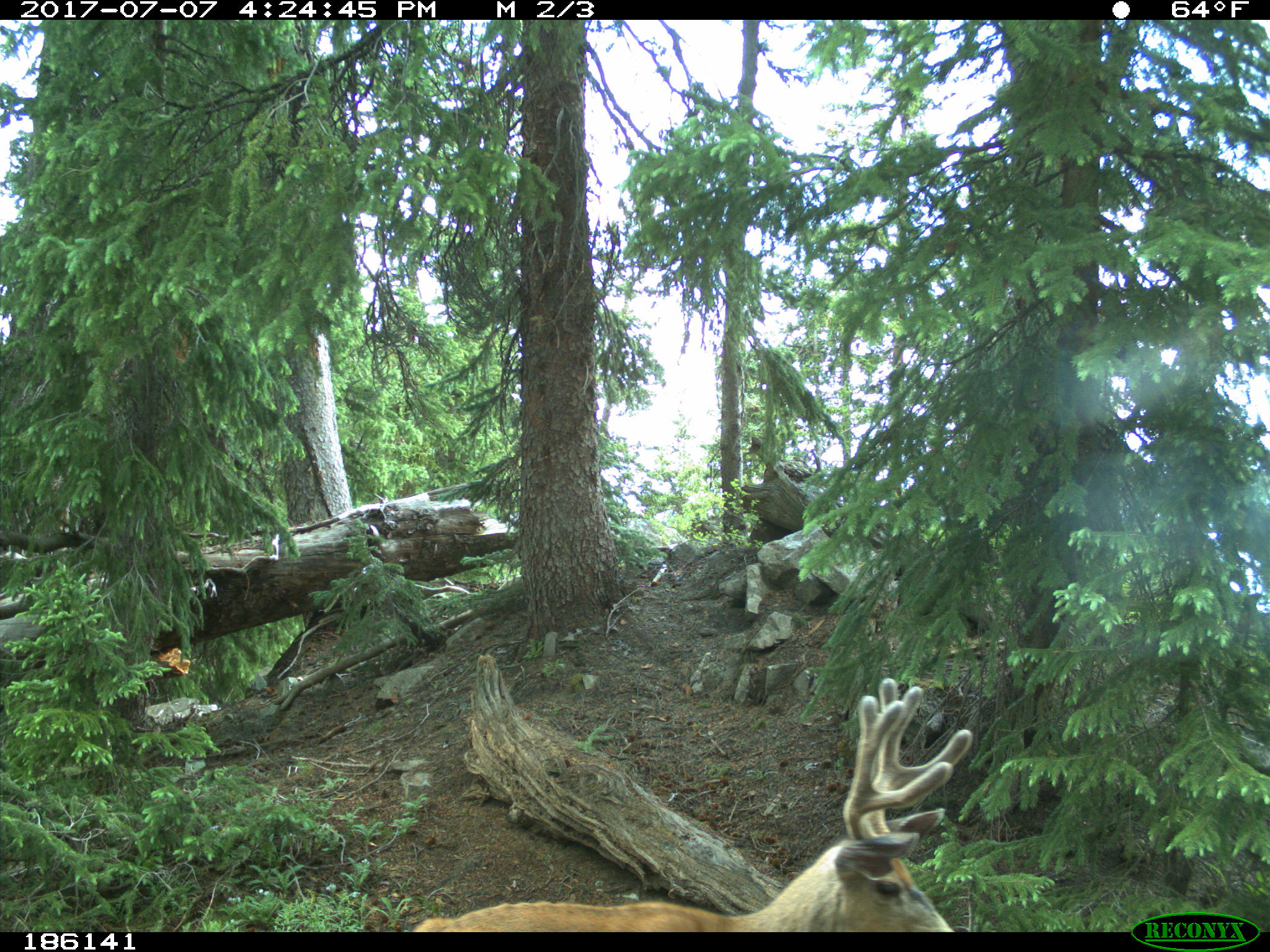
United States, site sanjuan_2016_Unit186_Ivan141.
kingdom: Animalia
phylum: Chordata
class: Mammalia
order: Artiodactyla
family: Cervidae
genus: Odocoileus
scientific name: Odocoileus hemionus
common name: mule deer